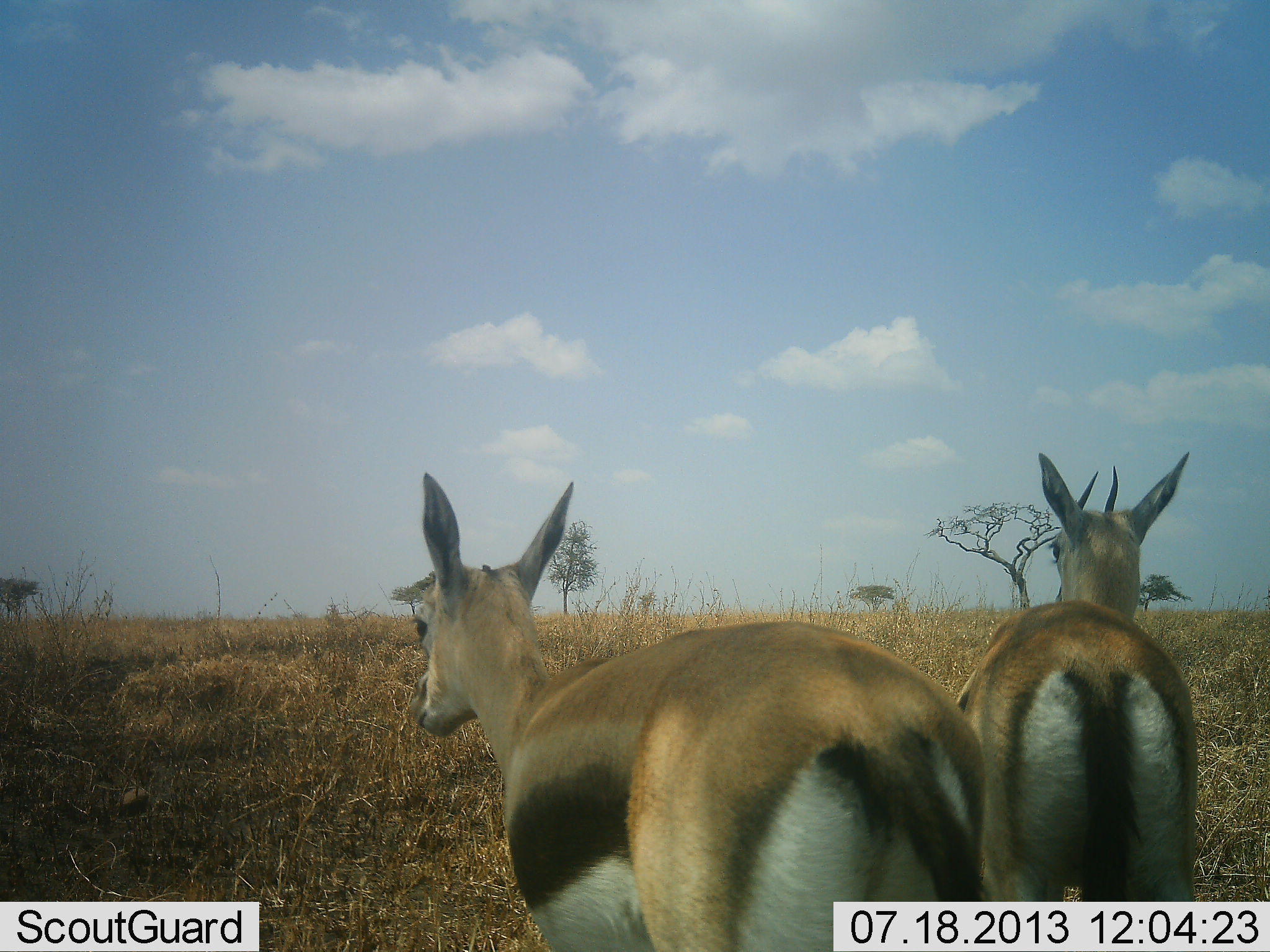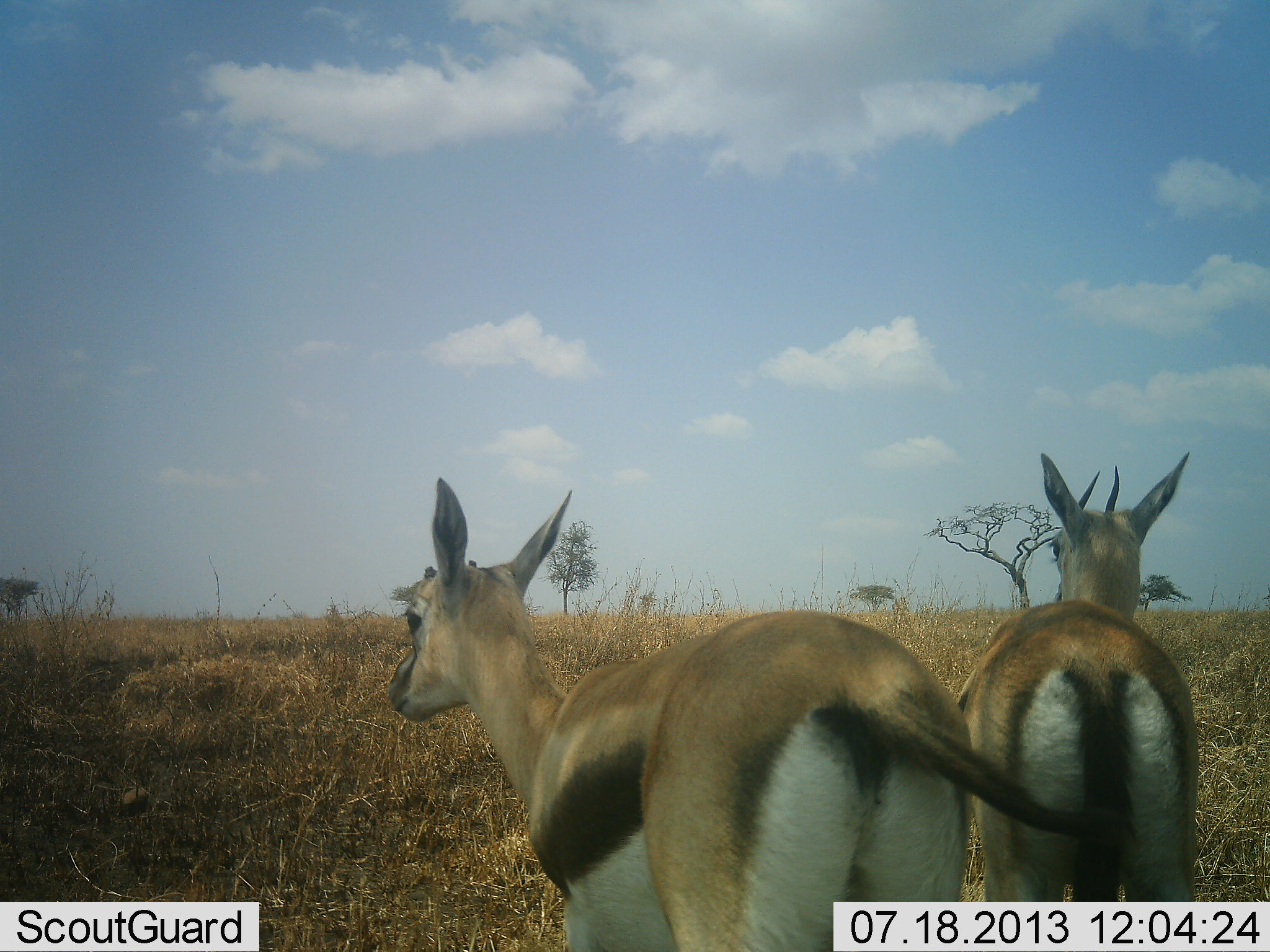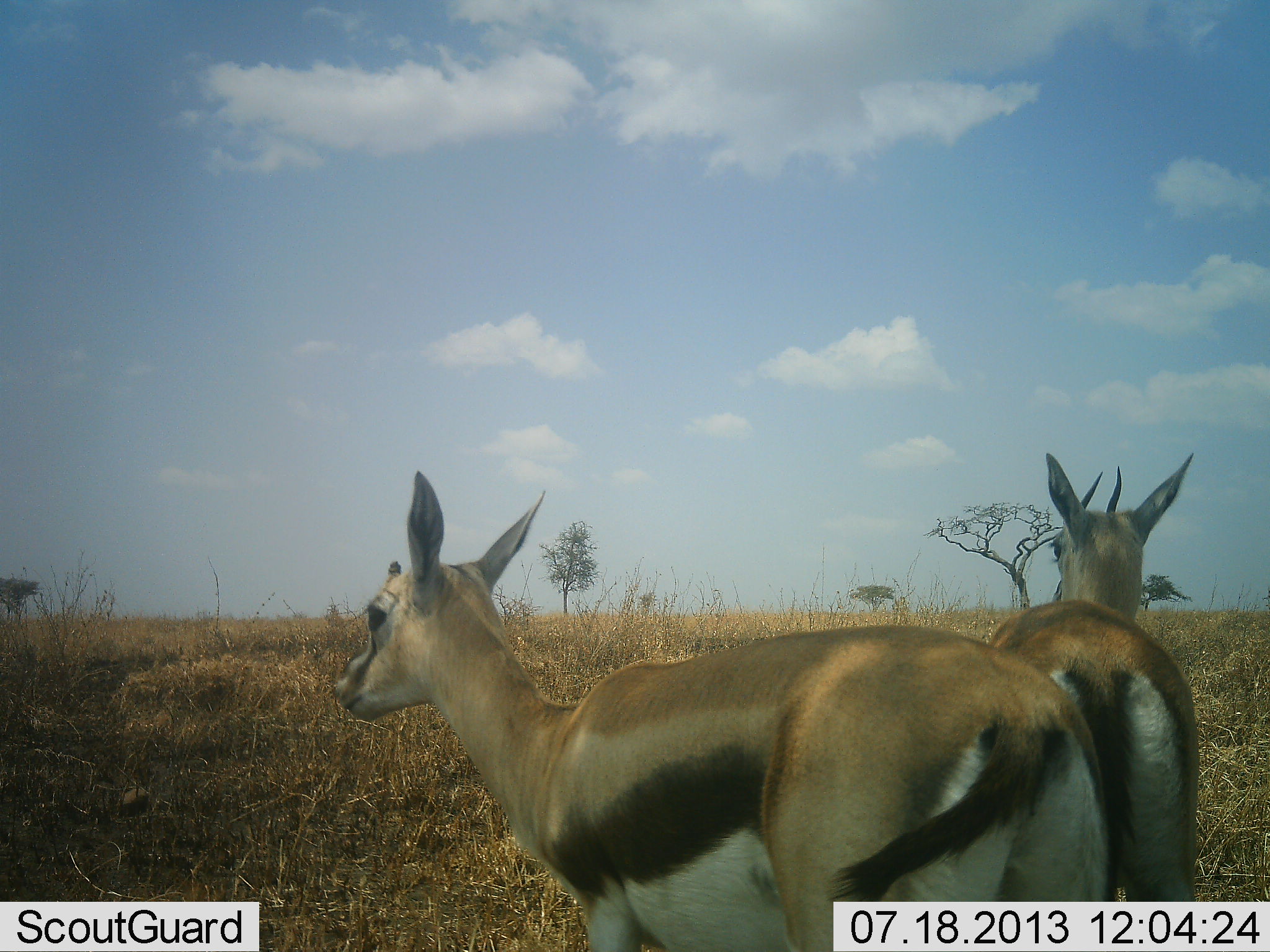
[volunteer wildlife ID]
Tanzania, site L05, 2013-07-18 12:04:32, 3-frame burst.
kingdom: Animalia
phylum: Chordata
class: Mammalia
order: Artiodactyla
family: Bovidae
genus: Eudorcas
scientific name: Eudorcas thomsonii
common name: thomson's gazelle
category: gazellethomsons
Gazellethomsons (thomson's gazelle) (Eudorcas thomsonii), count 2. Behavior (volunteer vote fractions): standing 96%, resting 8%, moving 16%, interacting 4%. Young present (vote fraction): 0%. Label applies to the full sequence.